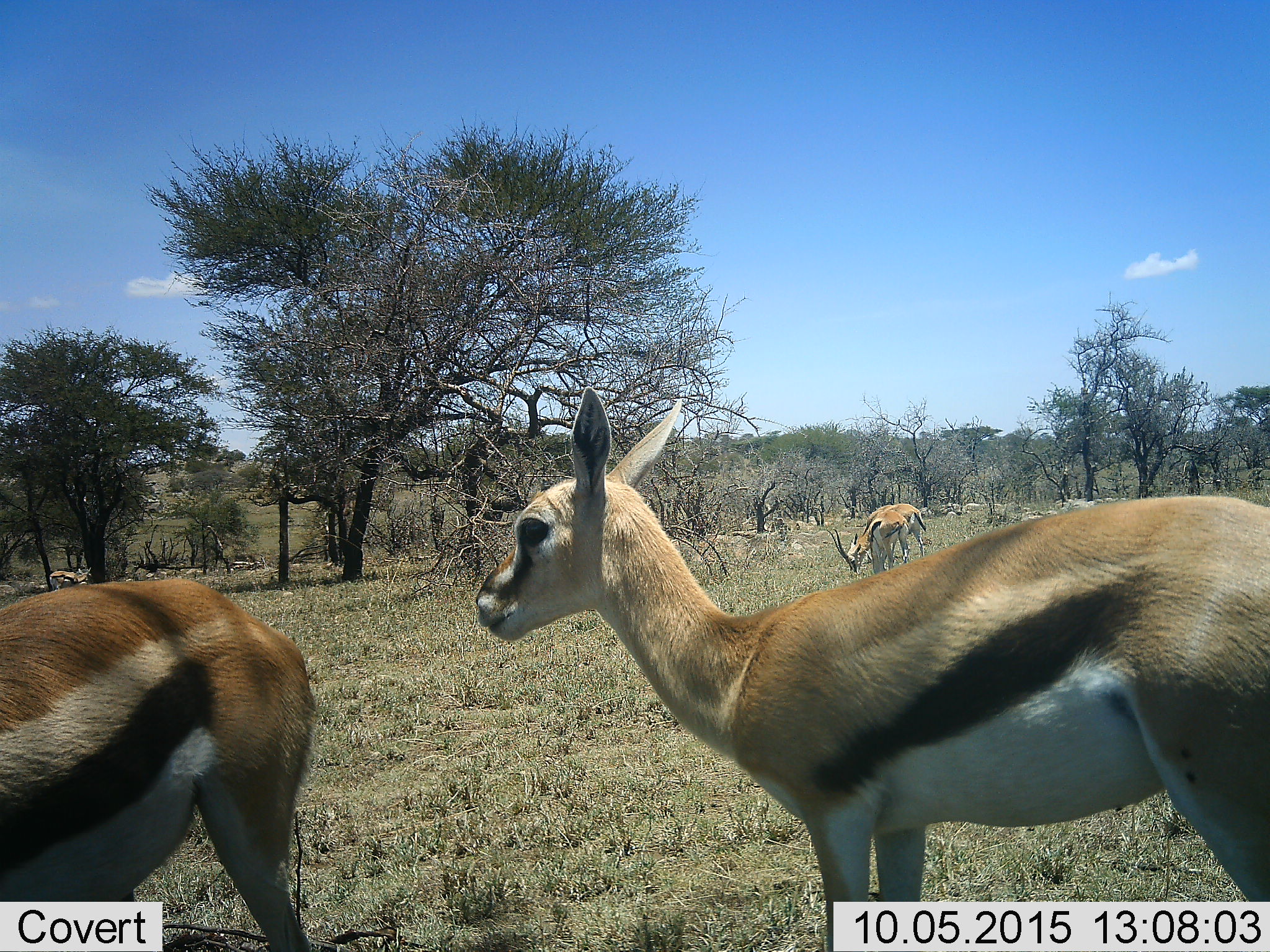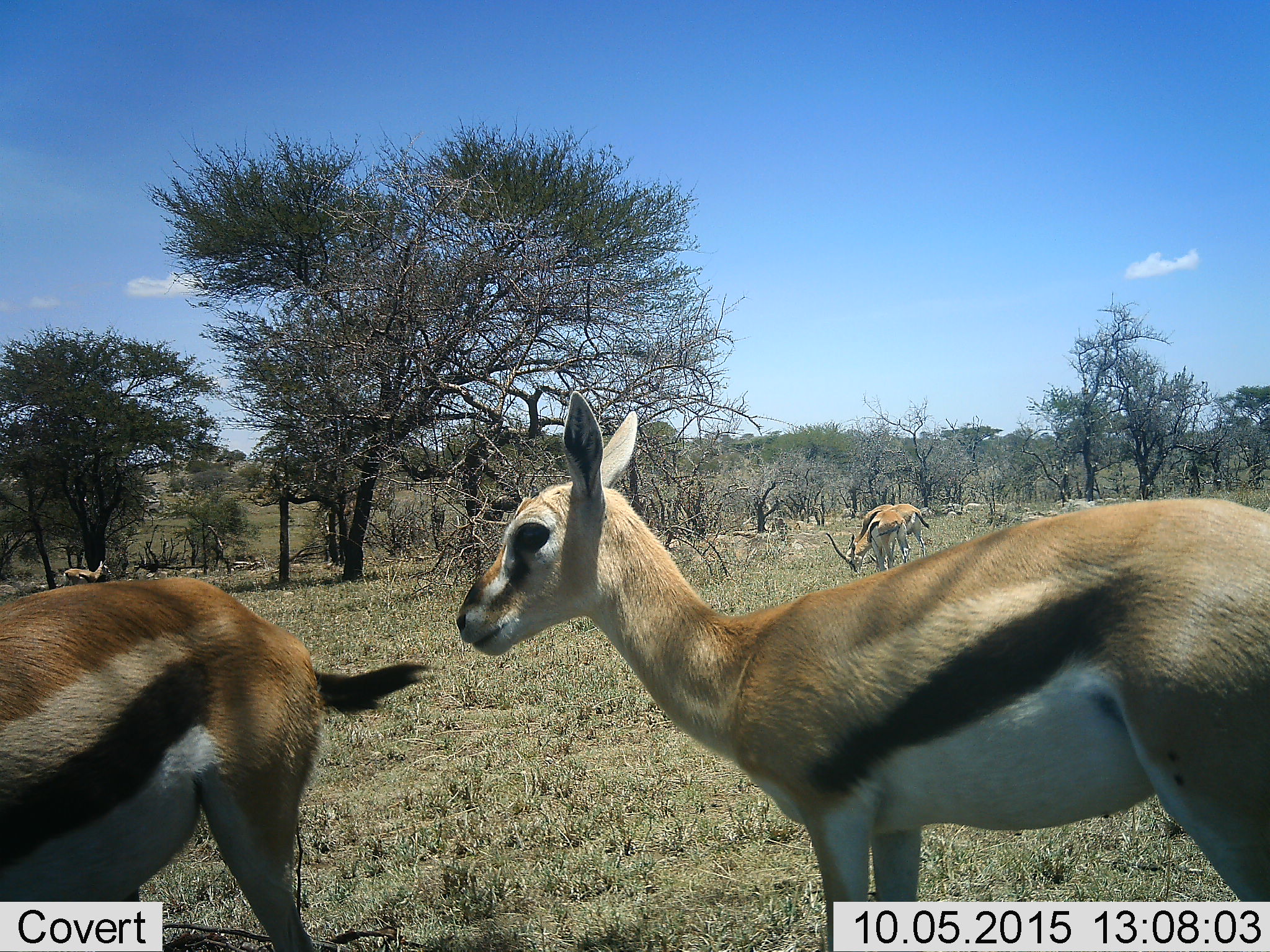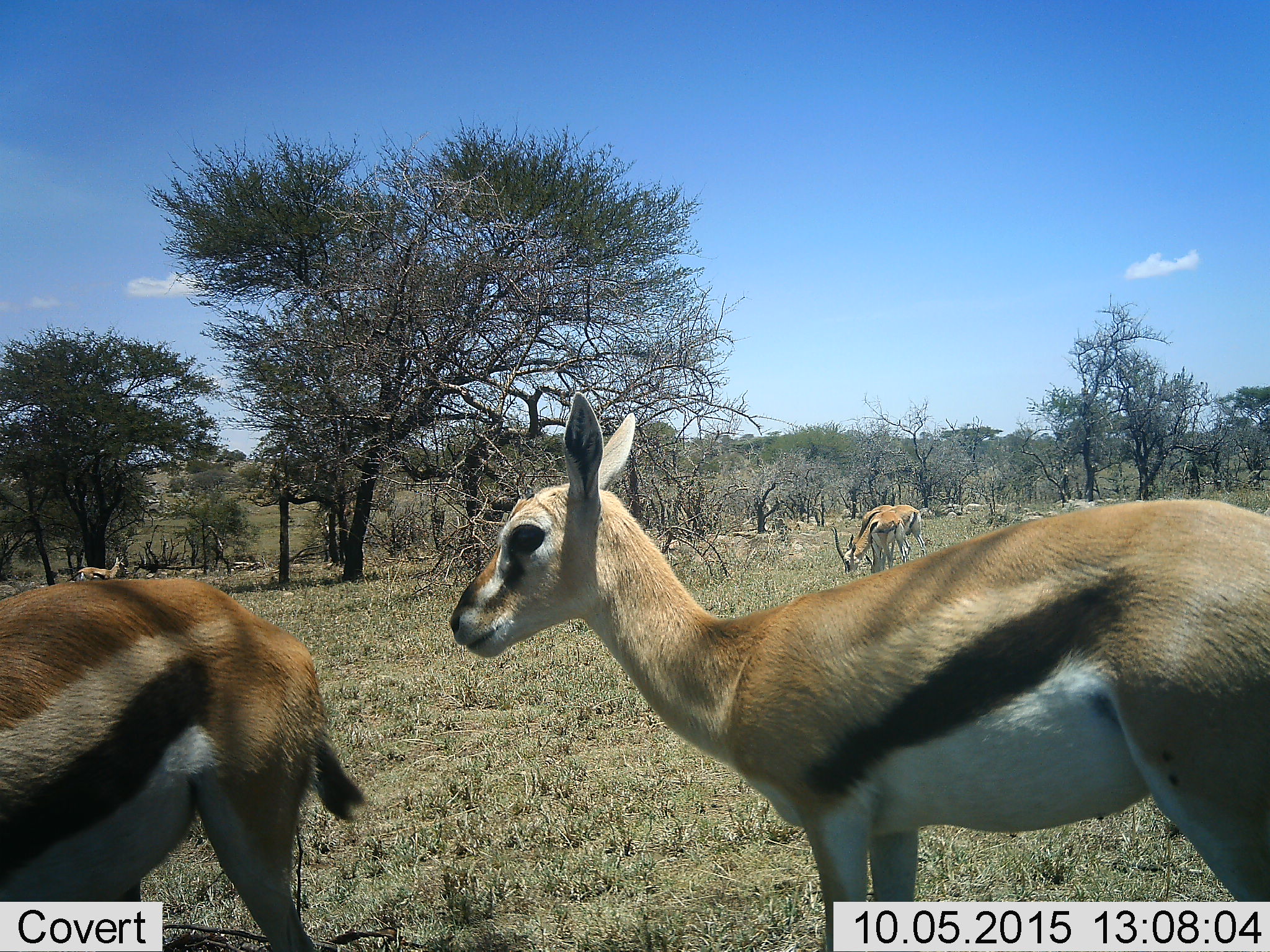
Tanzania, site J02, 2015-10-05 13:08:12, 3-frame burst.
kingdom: Animalia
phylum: Chordata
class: Mammalia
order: Artiodactyla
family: Bovidae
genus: Eudorcas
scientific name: Eudorcas thomsonii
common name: thomson's gazelle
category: gazellethomsons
Gazellethomsons (thomson's gazelle) (Eudorcas thomsonii), count 5. Behavior (volunteer vote fractions): standing 86%, resting 0%, moving 14%, interacting 0%. Young present (vote fraction): 0%. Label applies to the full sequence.